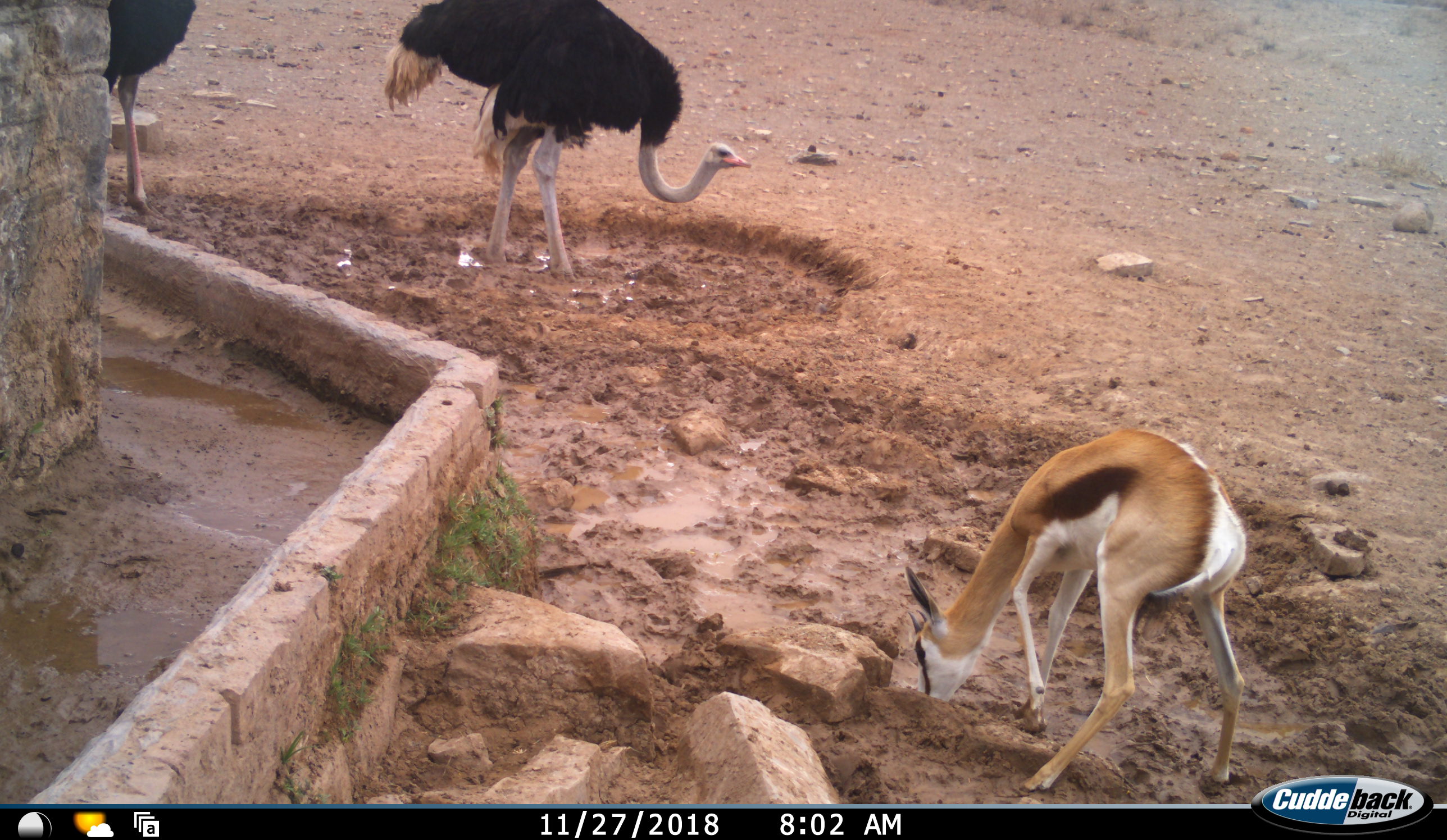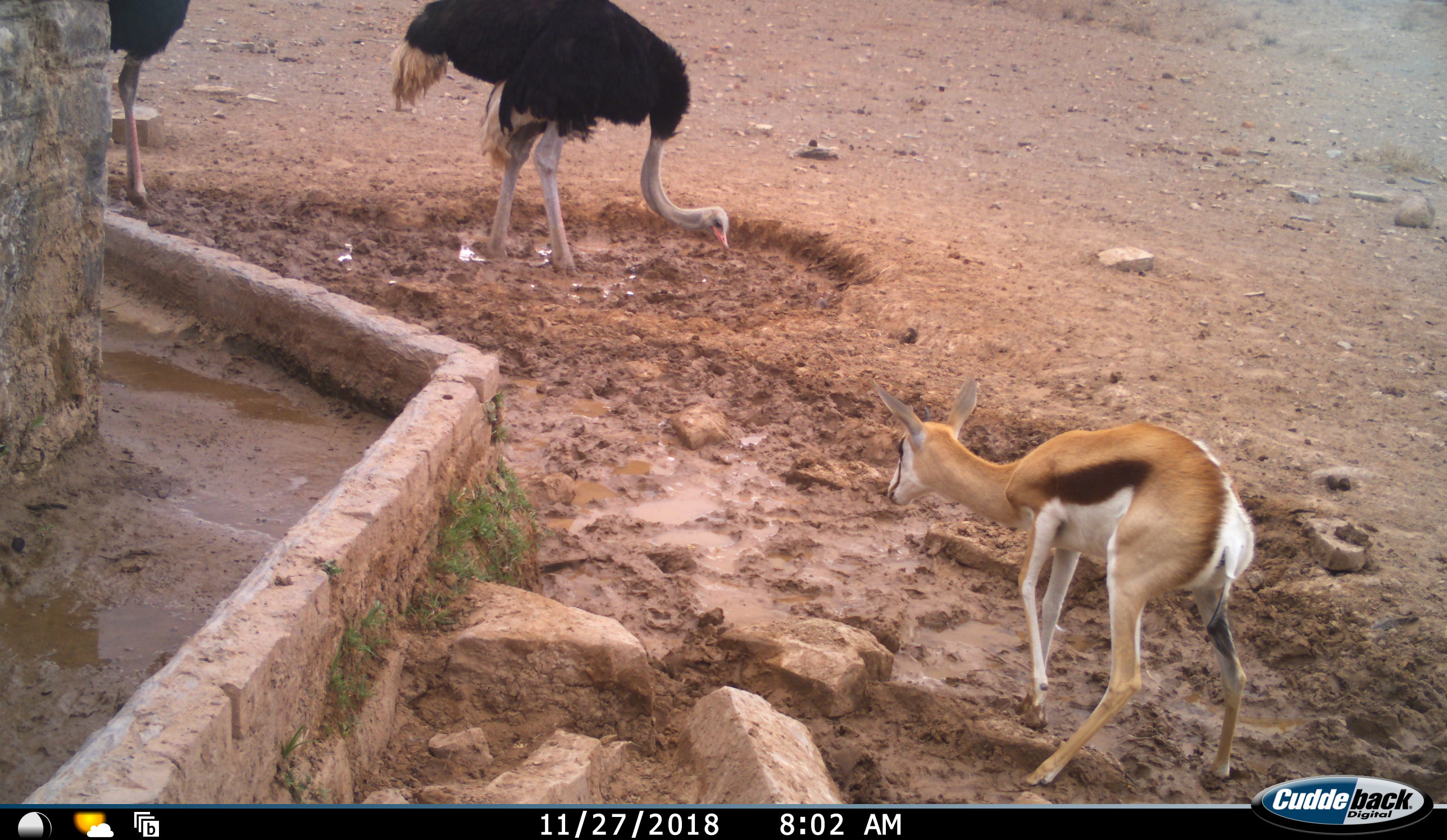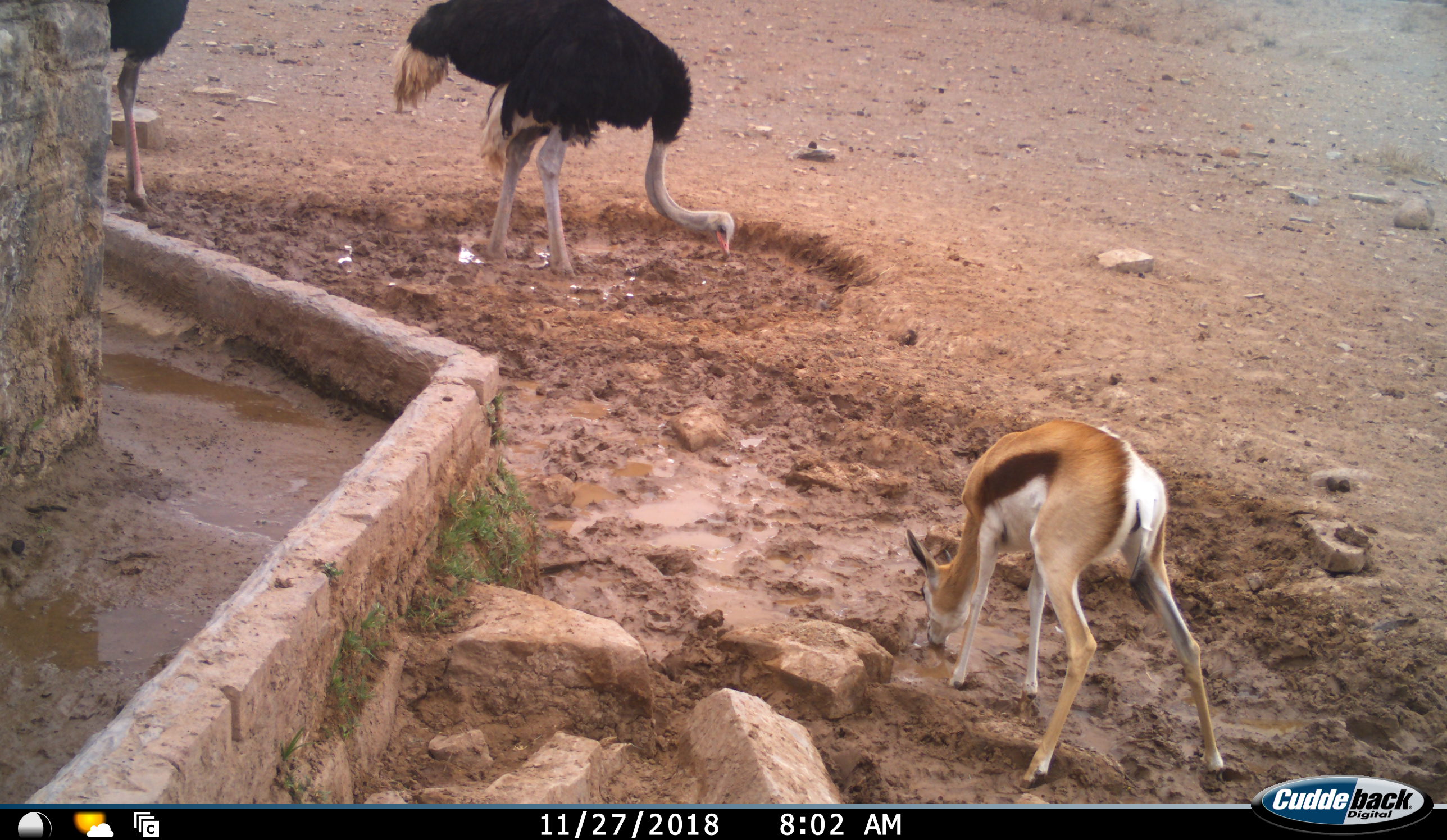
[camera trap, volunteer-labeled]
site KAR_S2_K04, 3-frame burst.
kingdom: Animalia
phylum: Chordata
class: Aves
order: Struthioniformes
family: Struthionidae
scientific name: Struthionidae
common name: ostrich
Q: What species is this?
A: Ostrich (Struthionidae).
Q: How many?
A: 2.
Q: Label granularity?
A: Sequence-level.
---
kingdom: Animalia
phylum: Chordata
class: Mammalia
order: Artiodactyla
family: Bovidae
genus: Antidorcas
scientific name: Antidorcas marsupialis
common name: springbok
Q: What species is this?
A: Springbok (Antidorcas marsupialis).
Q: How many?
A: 1.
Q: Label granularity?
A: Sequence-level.